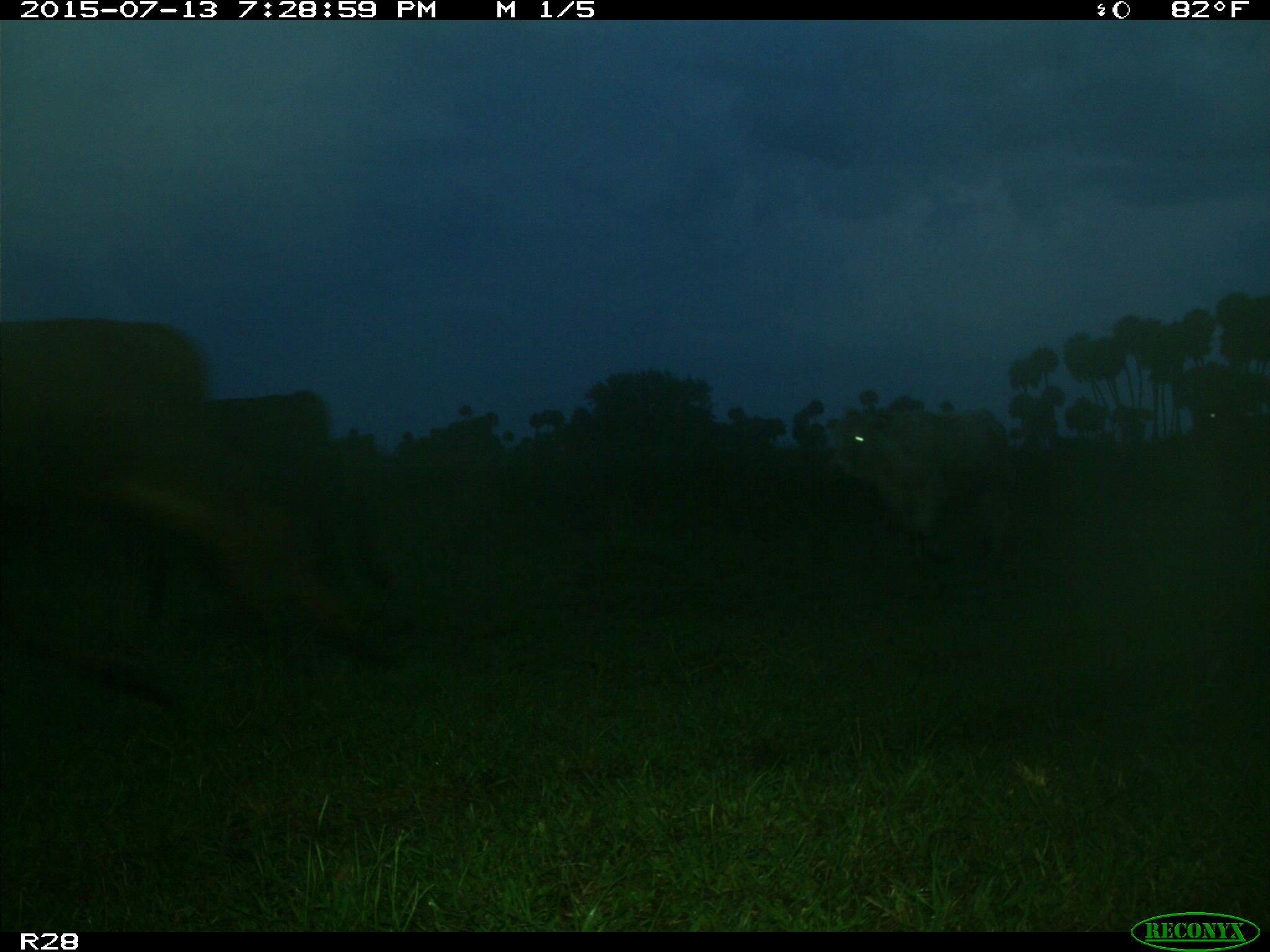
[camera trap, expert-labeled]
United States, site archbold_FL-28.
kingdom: Animalia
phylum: Chordata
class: Mammalia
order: Artiodactyla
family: Bovidae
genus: Bos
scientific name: Bos taurus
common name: domestic cow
Bos taurus (domestic cow).